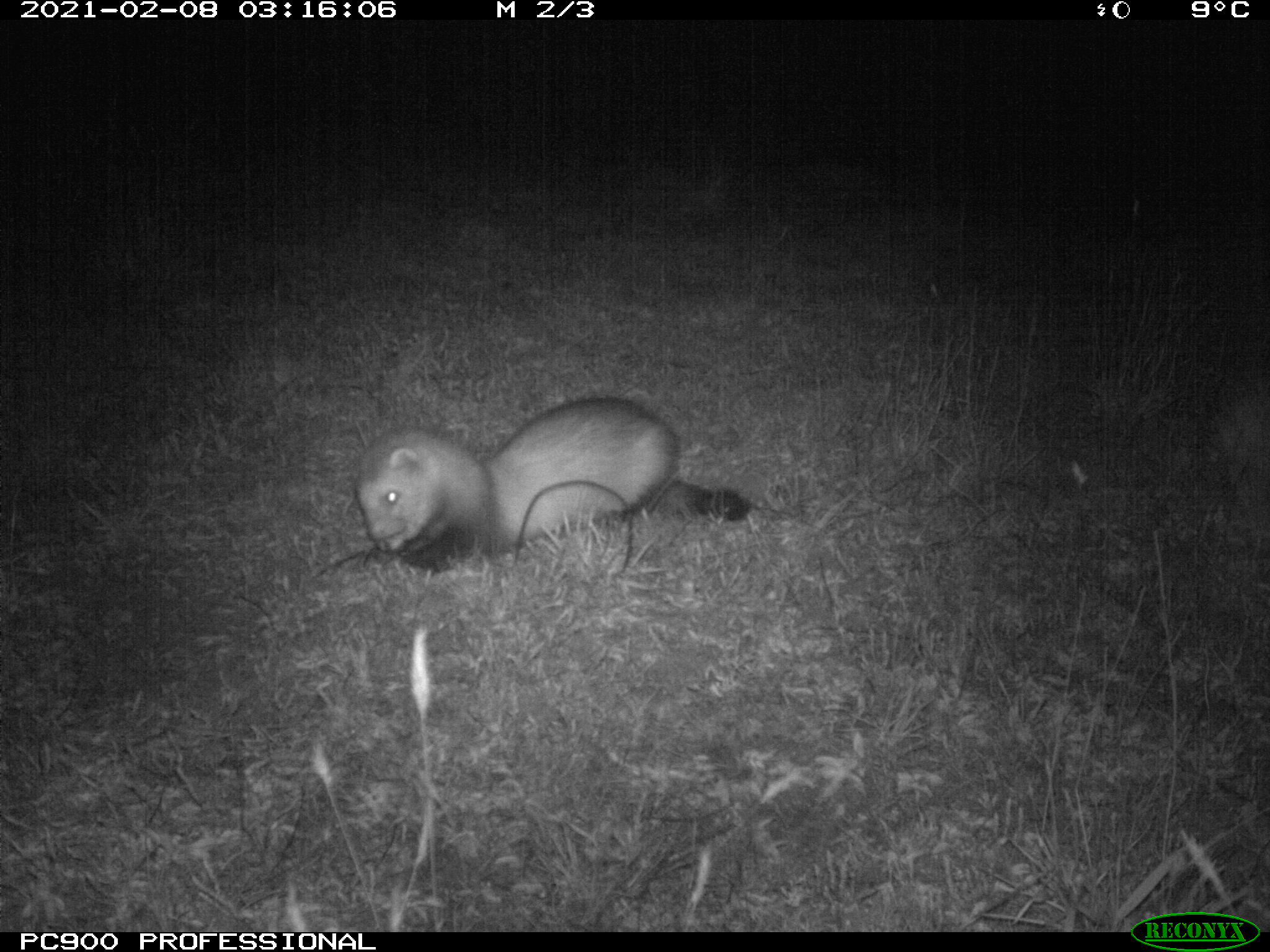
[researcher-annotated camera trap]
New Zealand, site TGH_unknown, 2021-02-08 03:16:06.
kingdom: Animalia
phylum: Chordata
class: Mammalia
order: Carnivora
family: Mustelidae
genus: Mustela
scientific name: Mustela furo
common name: ferret